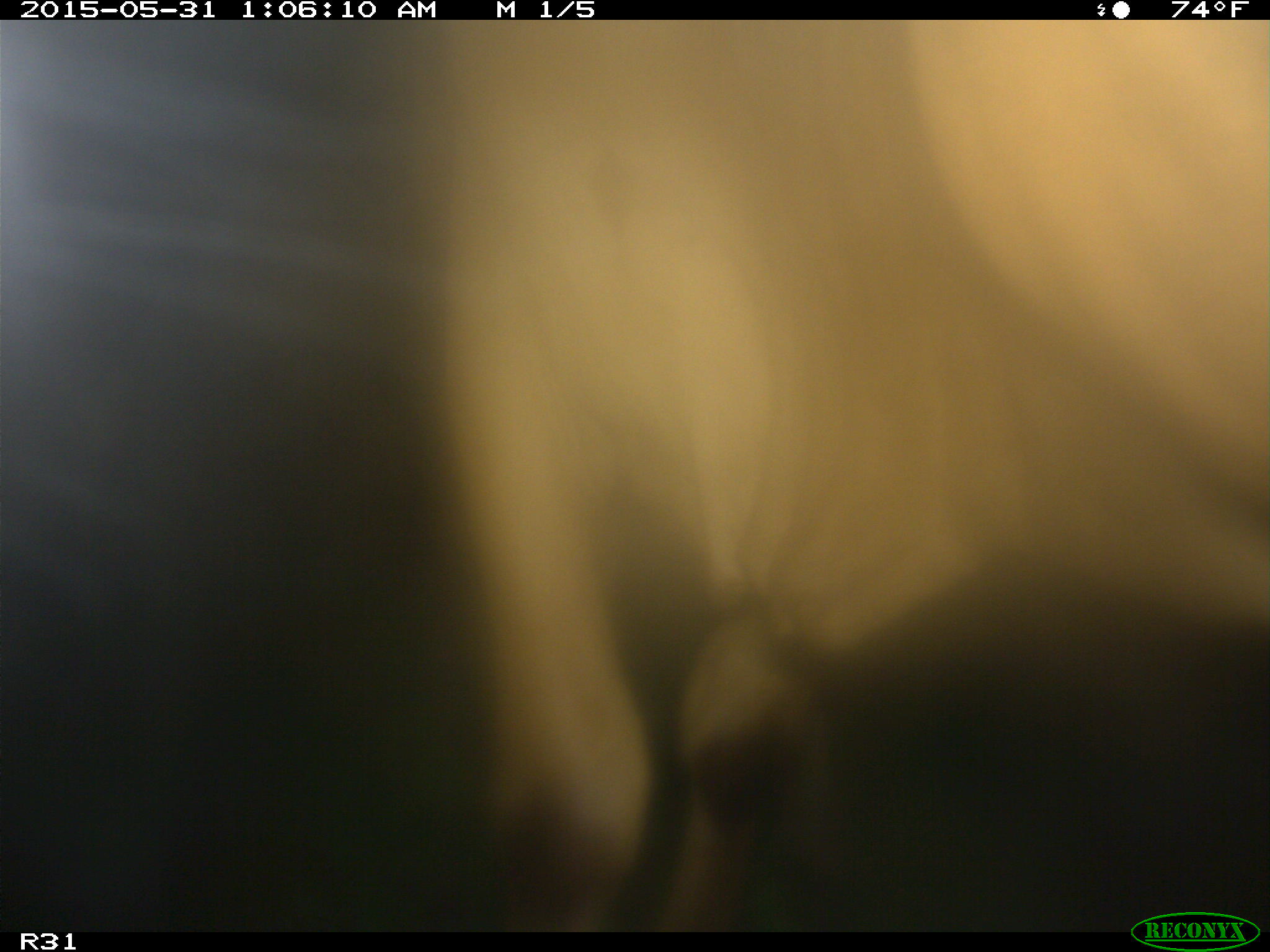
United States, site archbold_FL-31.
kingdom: Animalia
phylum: Chordata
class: Mammalia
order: Artiodactyla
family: Bovidae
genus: Bos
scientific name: Bos taurus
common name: domestic cow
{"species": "Bos taurus (domestic cow)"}